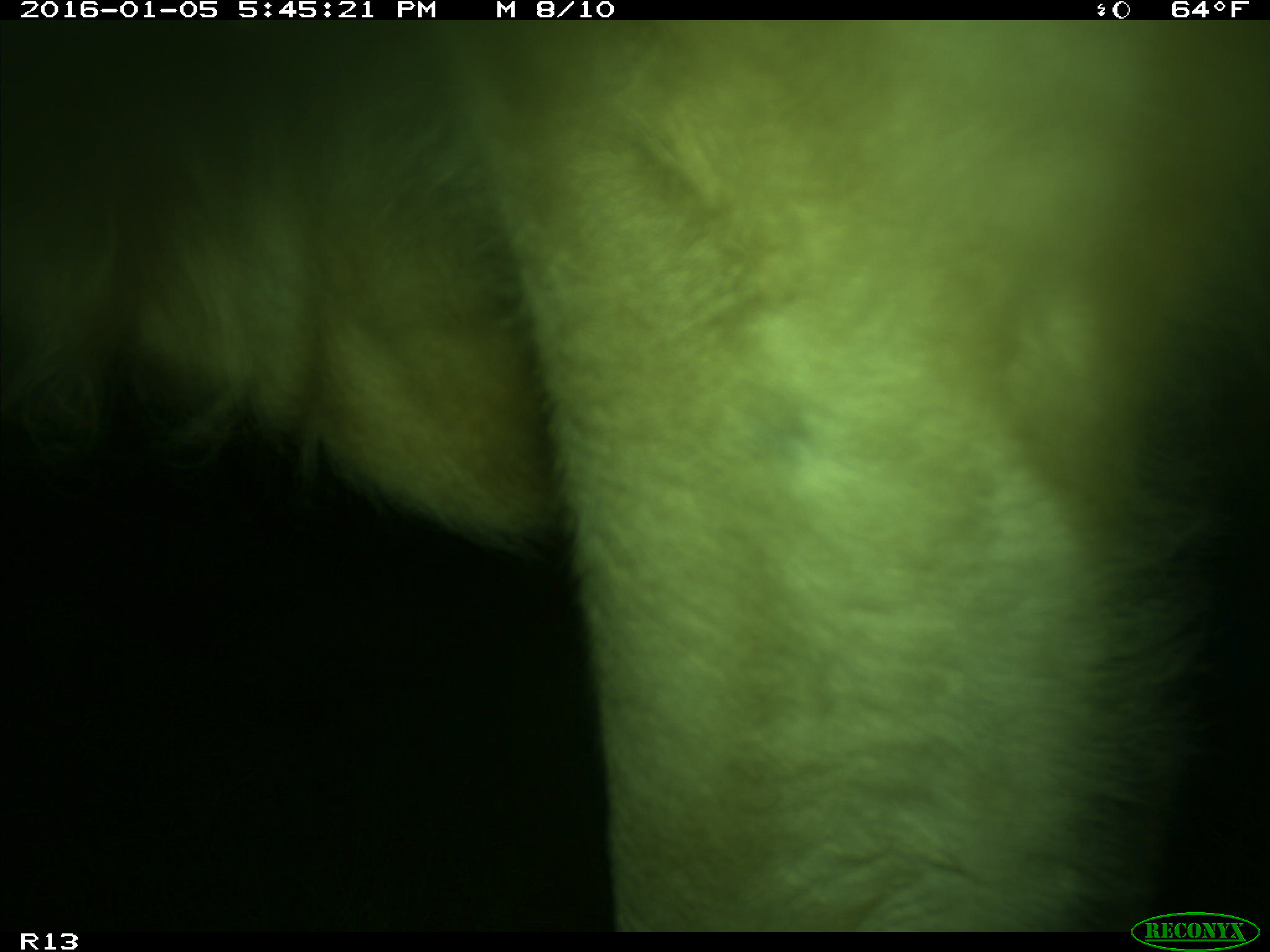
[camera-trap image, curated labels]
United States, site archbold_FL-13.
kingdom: Animalia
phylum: Chordata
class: Mammalia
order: Artiodactyla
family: Bovidae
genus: Bos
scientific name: Bos taurus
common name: domestic cow